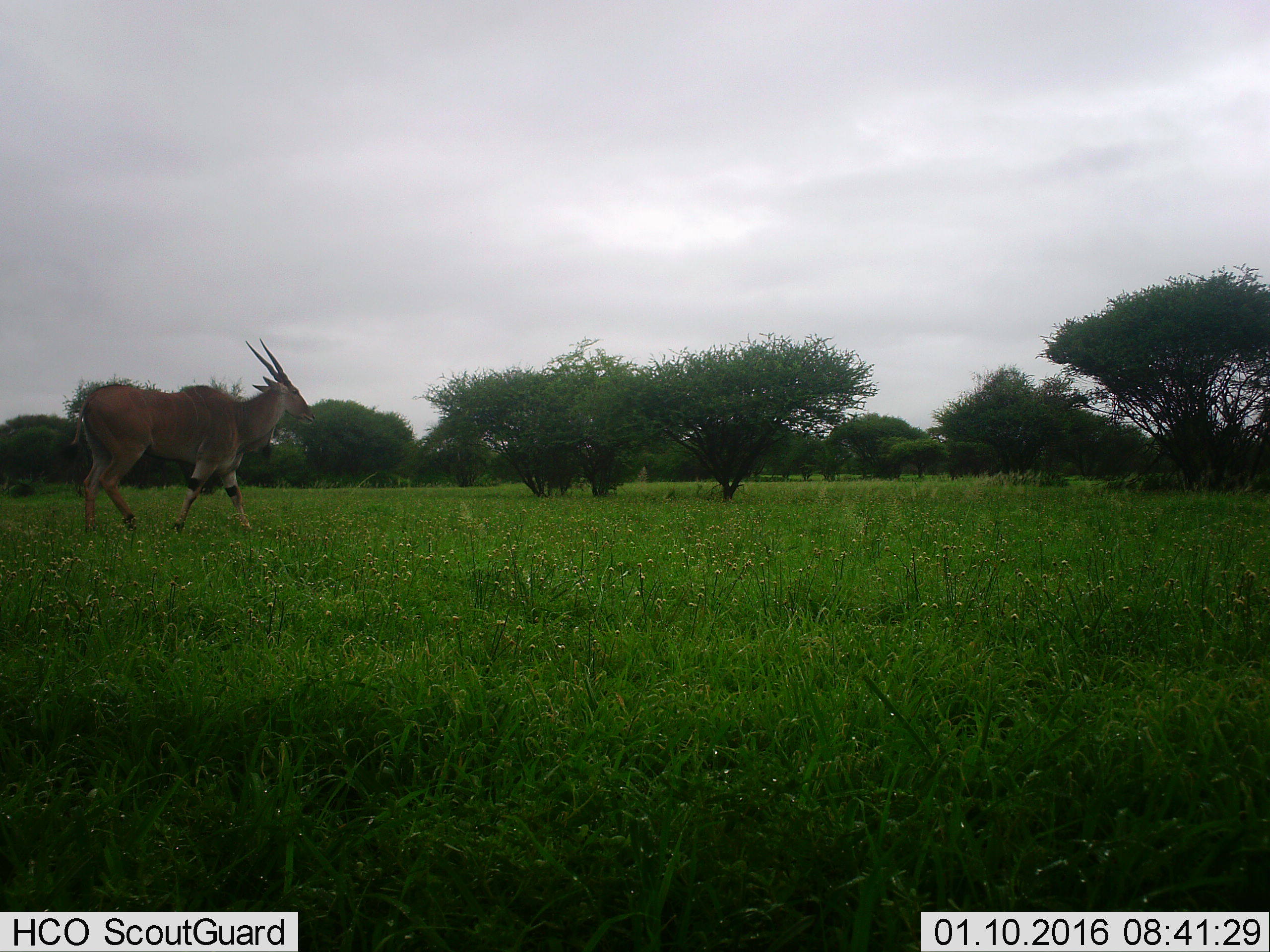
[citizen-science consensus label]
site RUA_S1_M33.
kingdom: Animalia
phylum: Chordata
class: Mammalia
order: Artiodactyla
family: Bovidae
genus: Tragelaphus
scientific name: Tragelaphus oryx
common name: eland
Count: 1.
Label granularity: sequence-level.